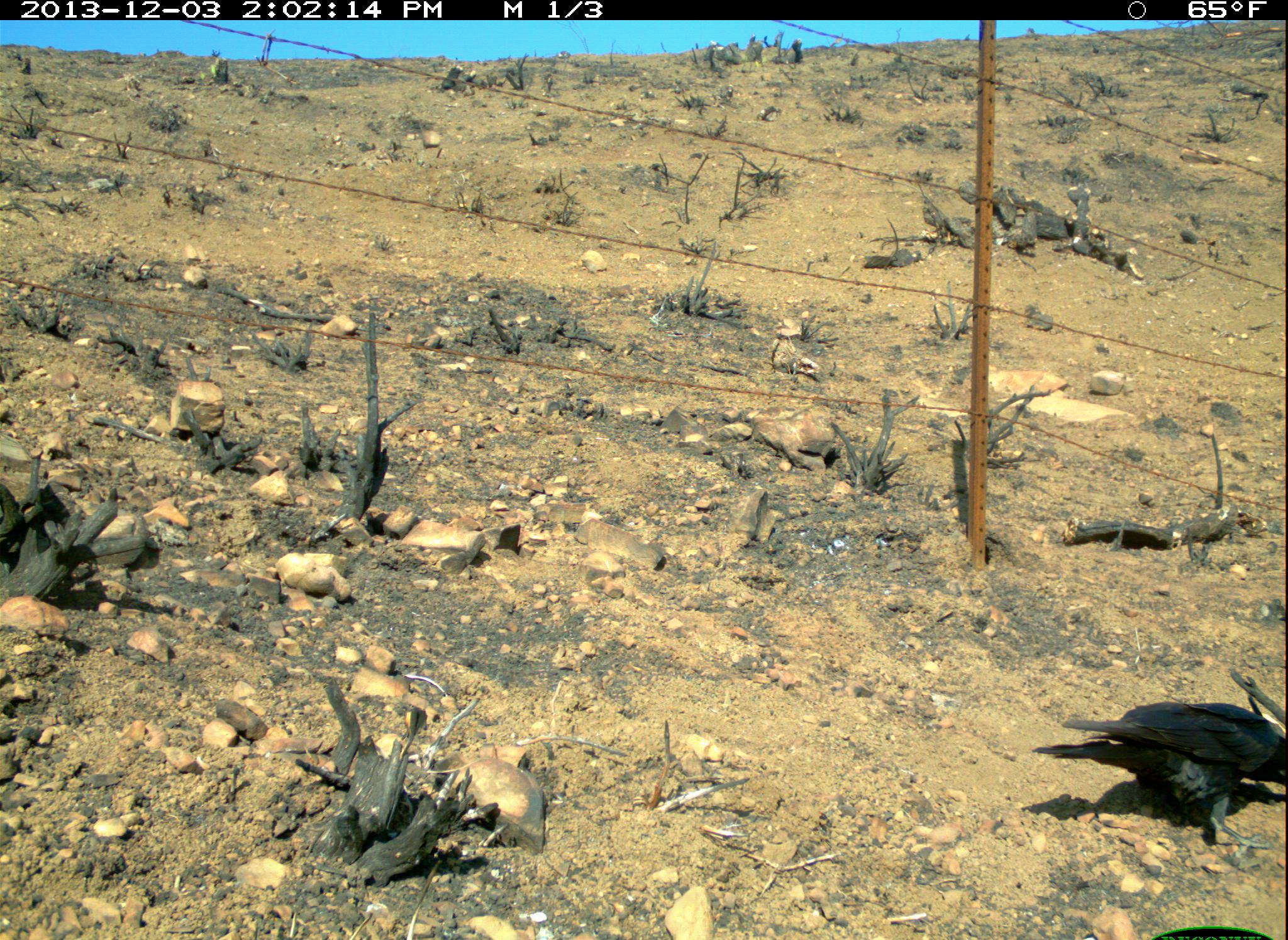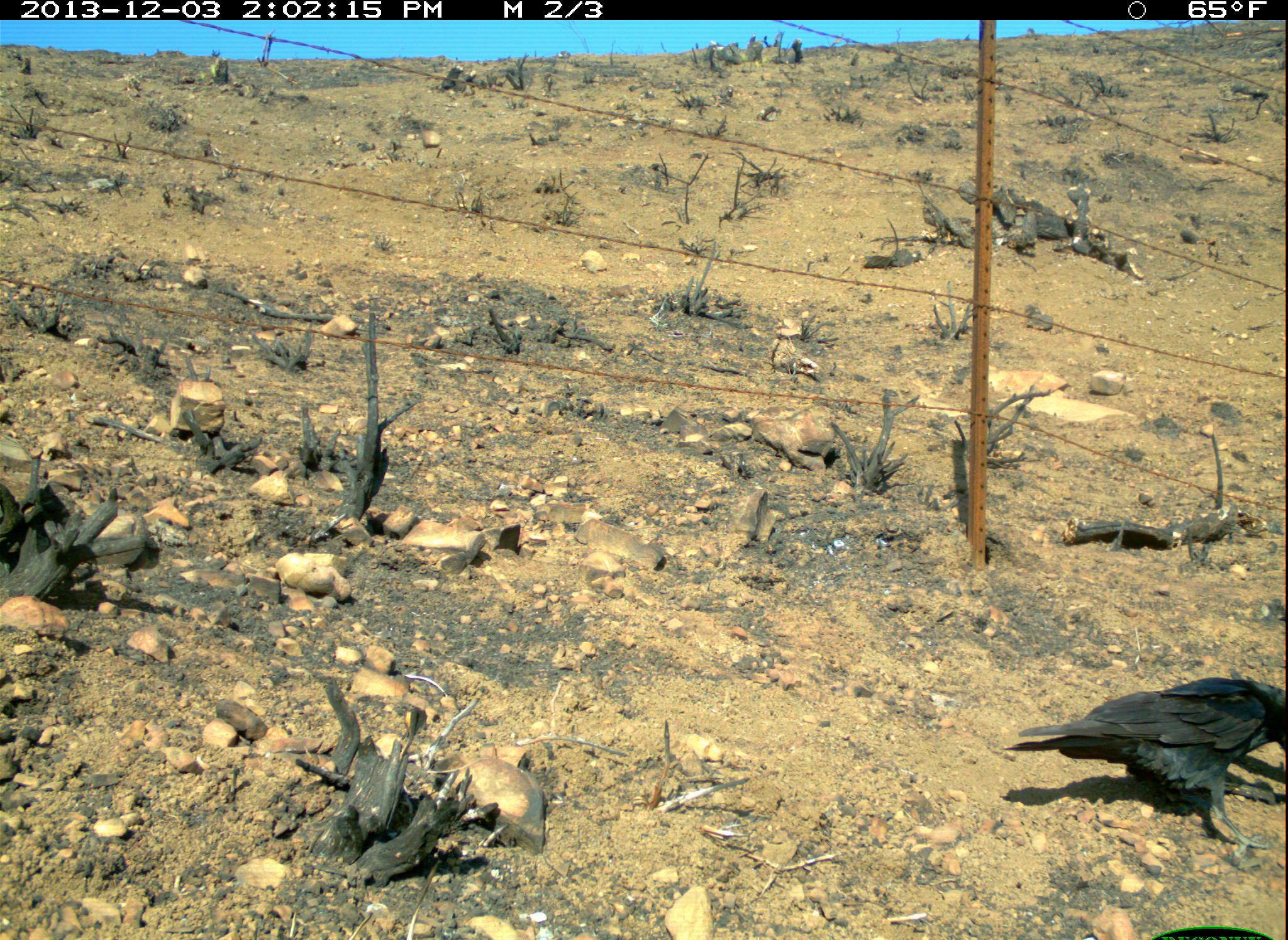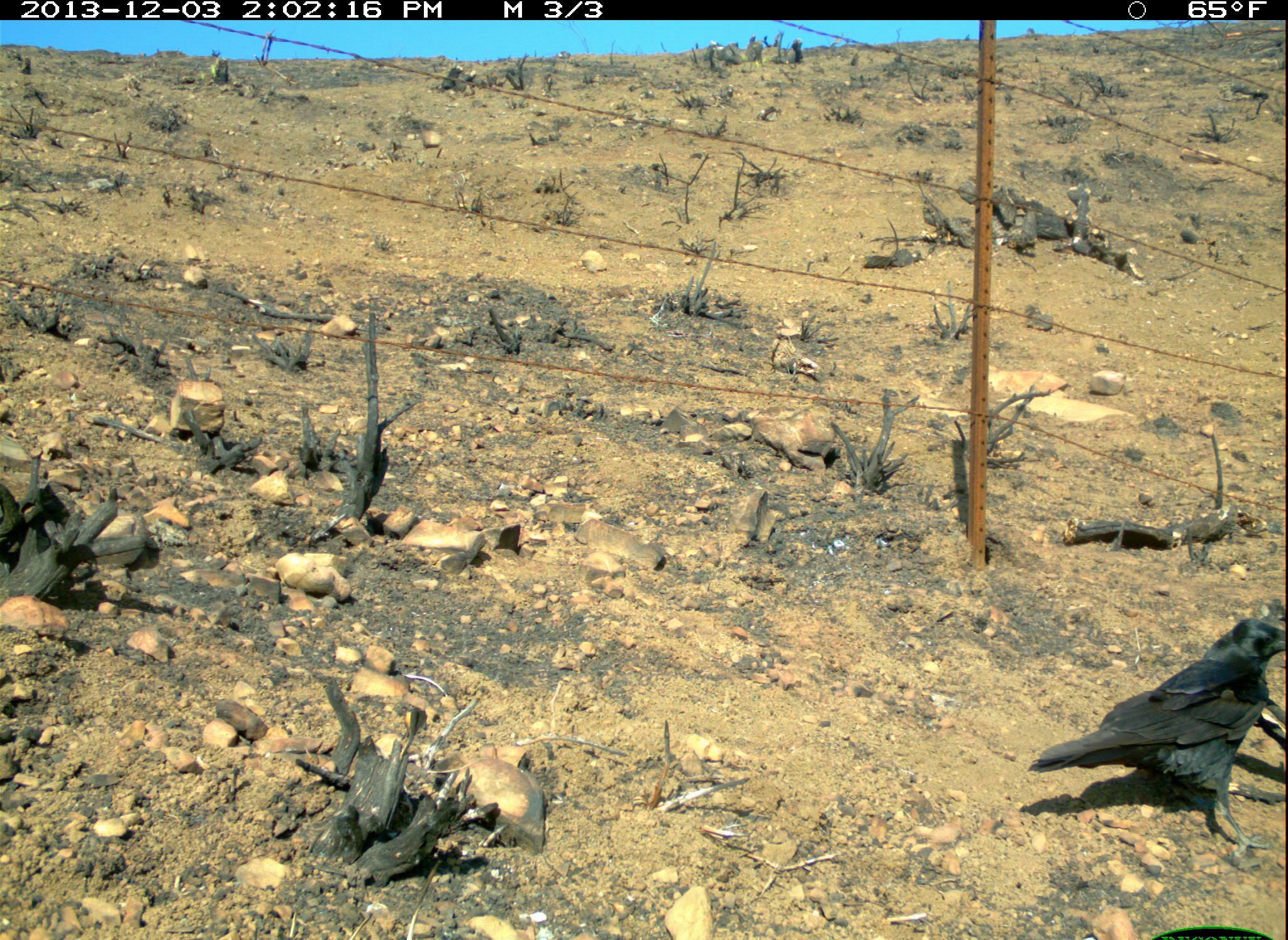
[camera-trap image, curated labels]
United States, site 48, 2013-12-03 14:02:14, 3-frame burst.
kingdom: Animalia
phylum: Chordata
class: Aves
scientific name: Aves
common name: bird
Bird (Aves).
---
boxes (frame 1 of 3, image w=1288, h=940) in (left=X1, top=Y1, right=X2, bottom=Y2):
bird: (left=1034, top=699, right=1288, bottom=857)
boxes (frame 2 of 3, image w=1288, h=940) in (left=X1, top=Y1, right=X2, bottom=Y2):
bird: (left=1003, top=677, right=1288, bottom=850)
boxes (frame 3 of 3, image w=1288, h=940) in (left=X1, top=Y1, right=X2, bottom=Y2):
bird: (left=1030, top=615, right=1288, bottom=860)